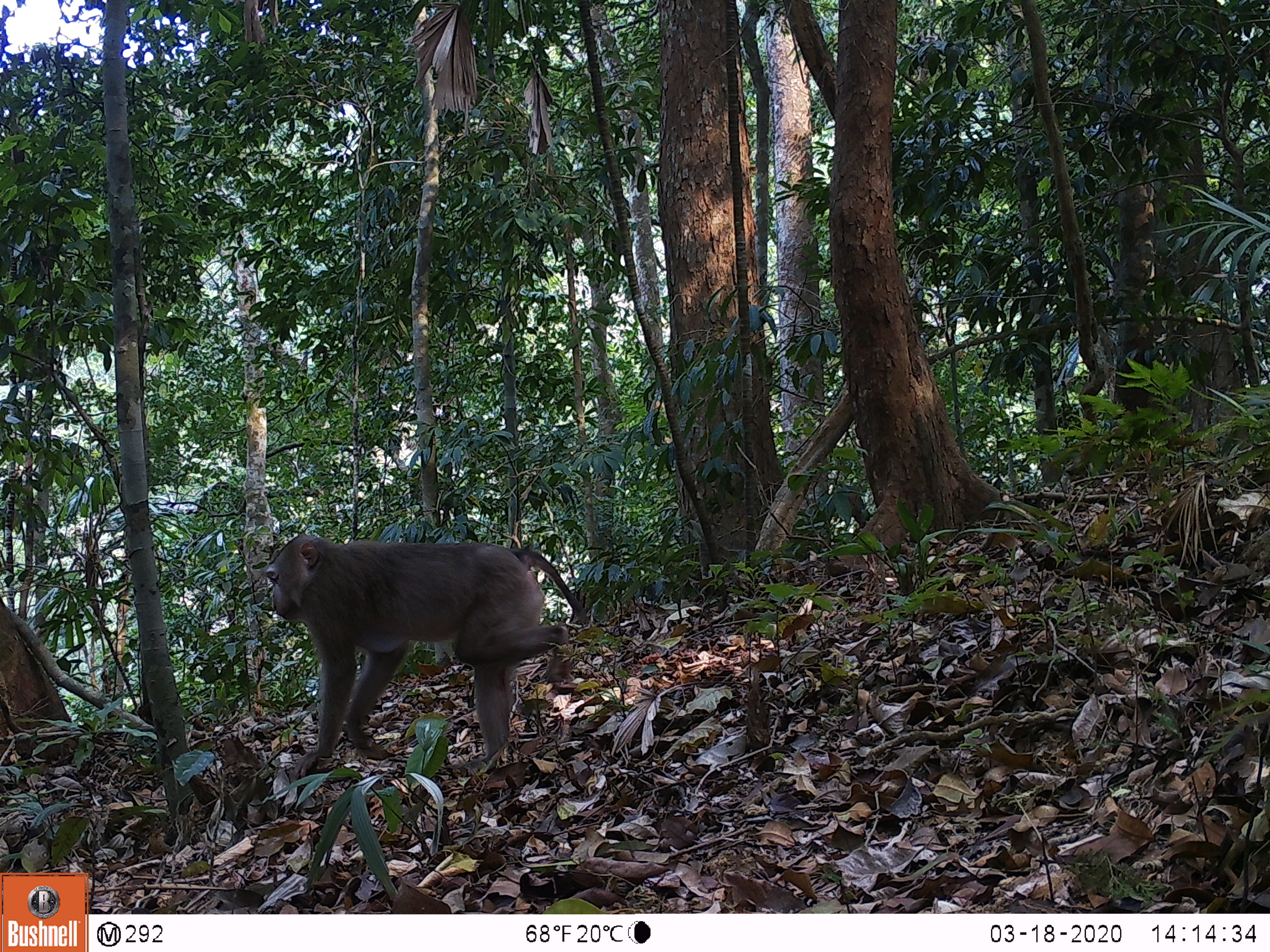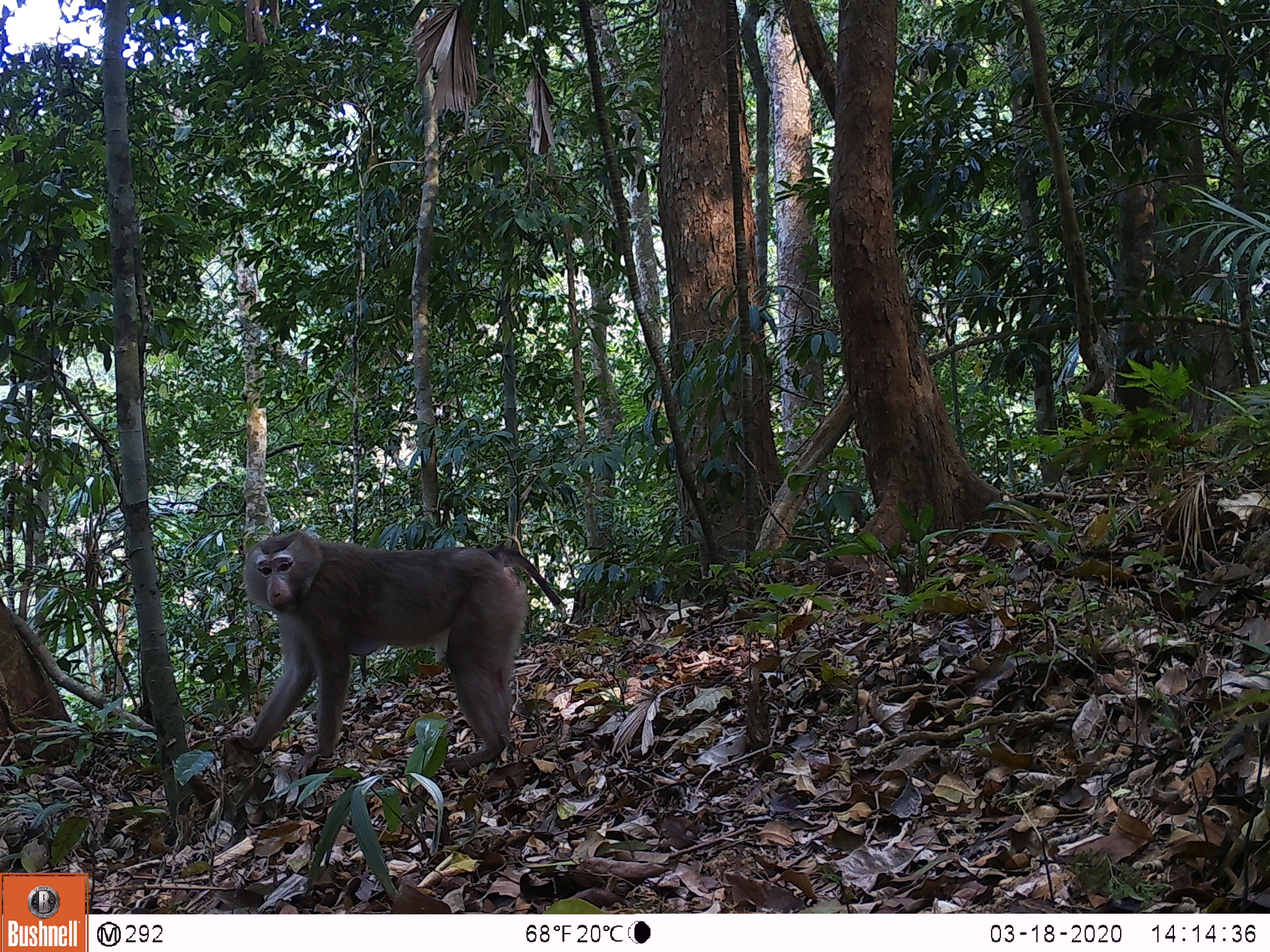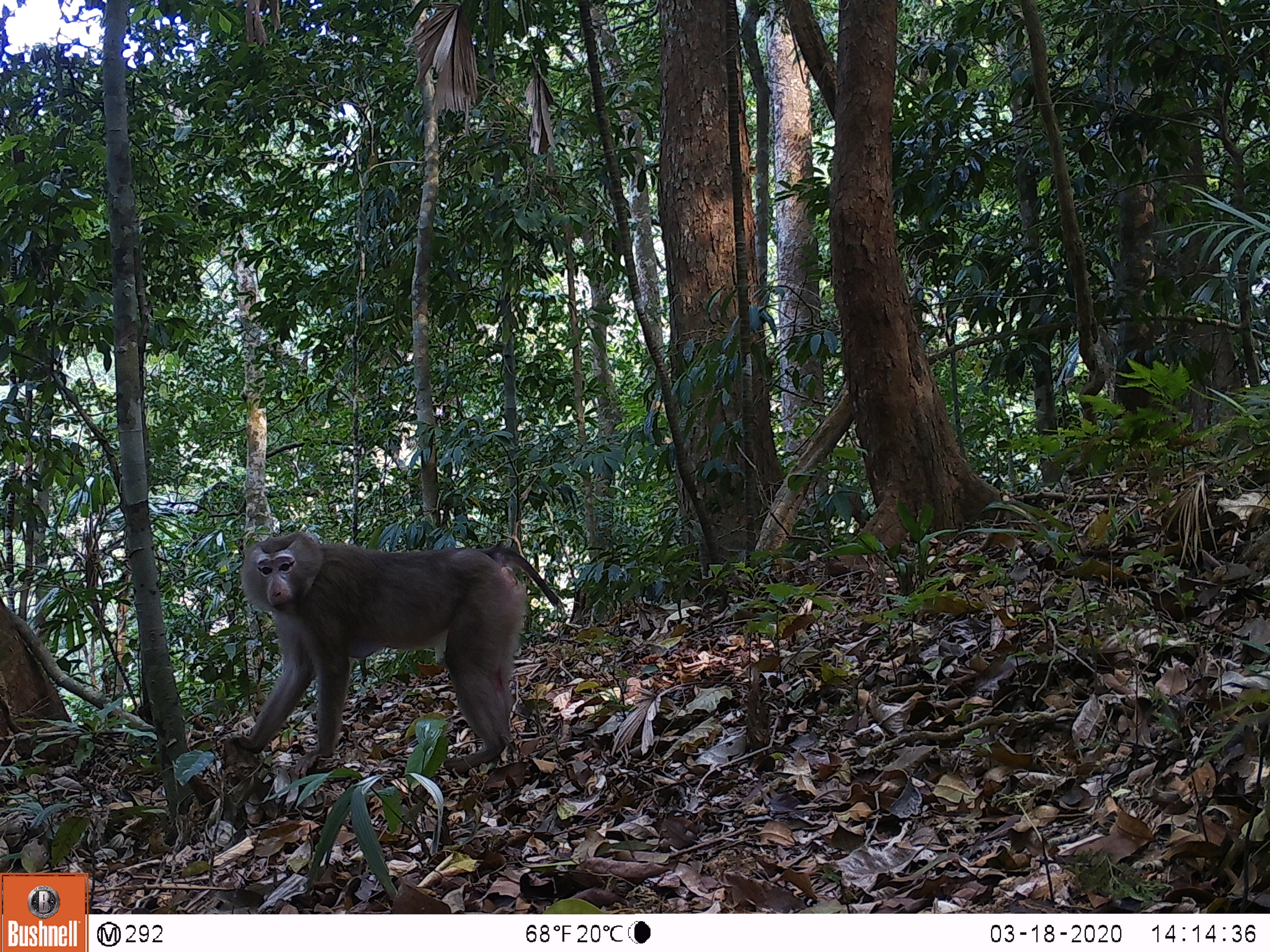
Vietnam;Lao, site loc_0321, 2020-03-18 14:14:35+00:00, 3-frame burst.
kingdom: Animalia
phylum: Chordata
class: Mammalia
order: Primates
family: Cercopithecidae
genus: Macaca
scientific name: Macaca nemestrina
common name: pig-tailed macaque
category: pig tailed macaque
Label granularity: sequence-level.